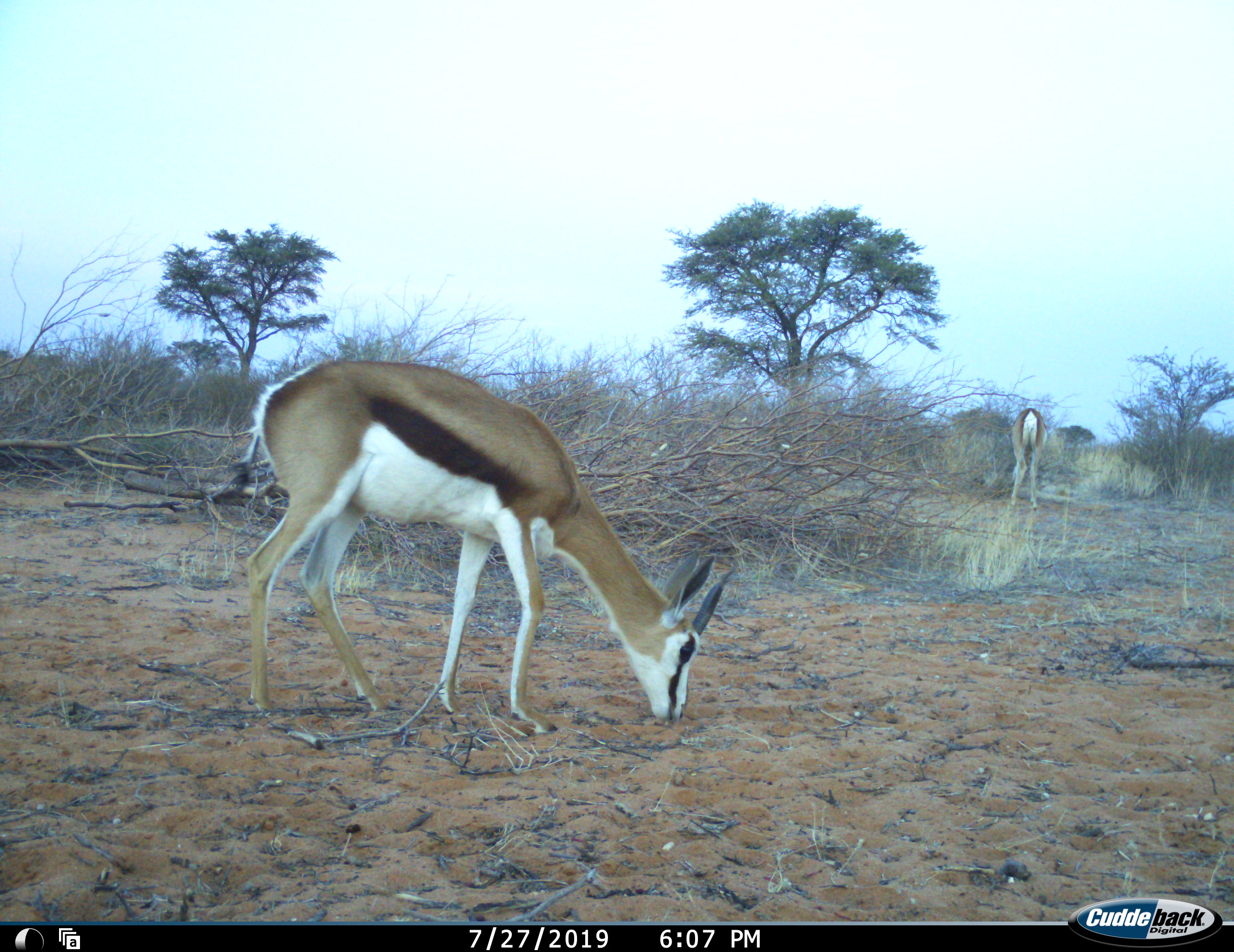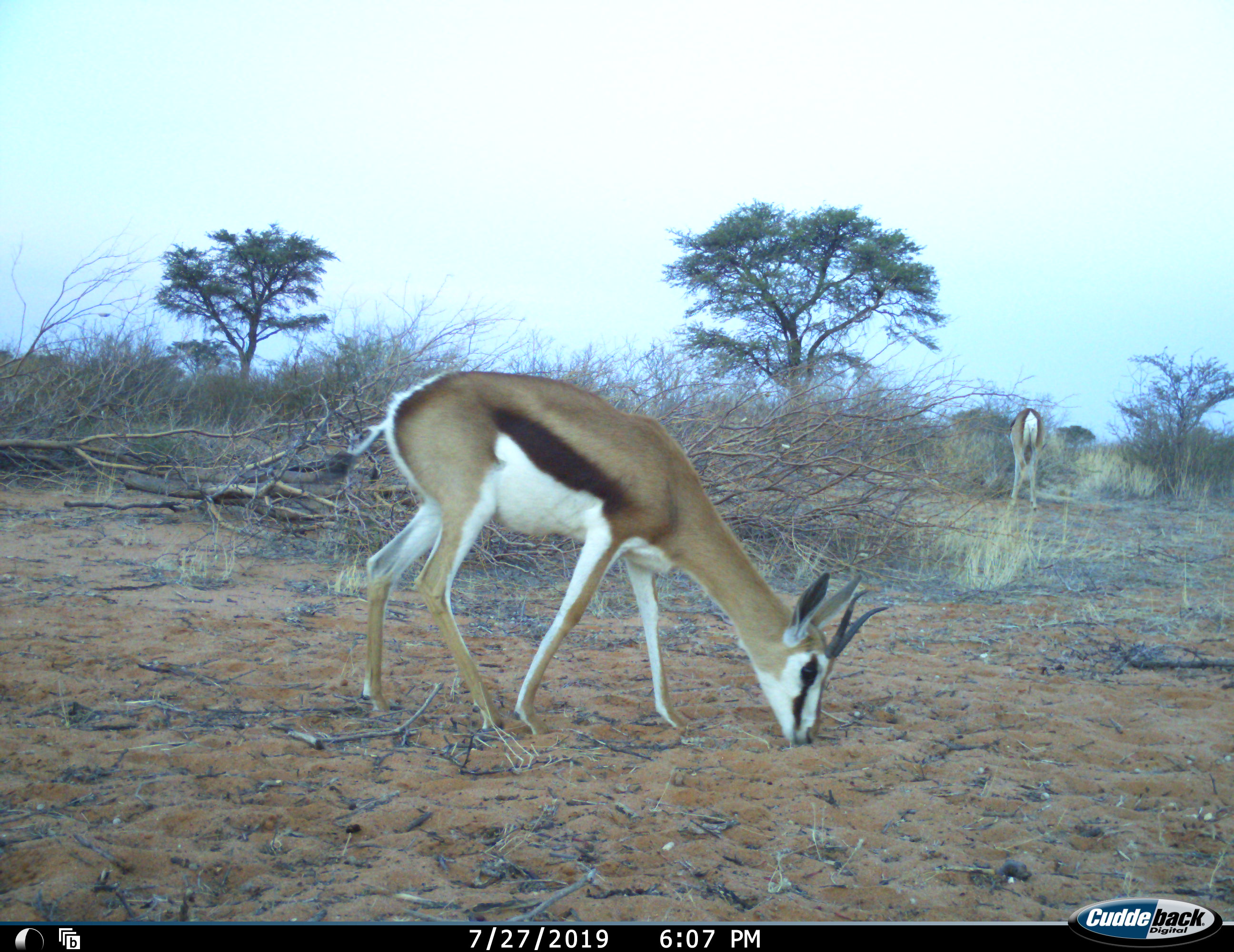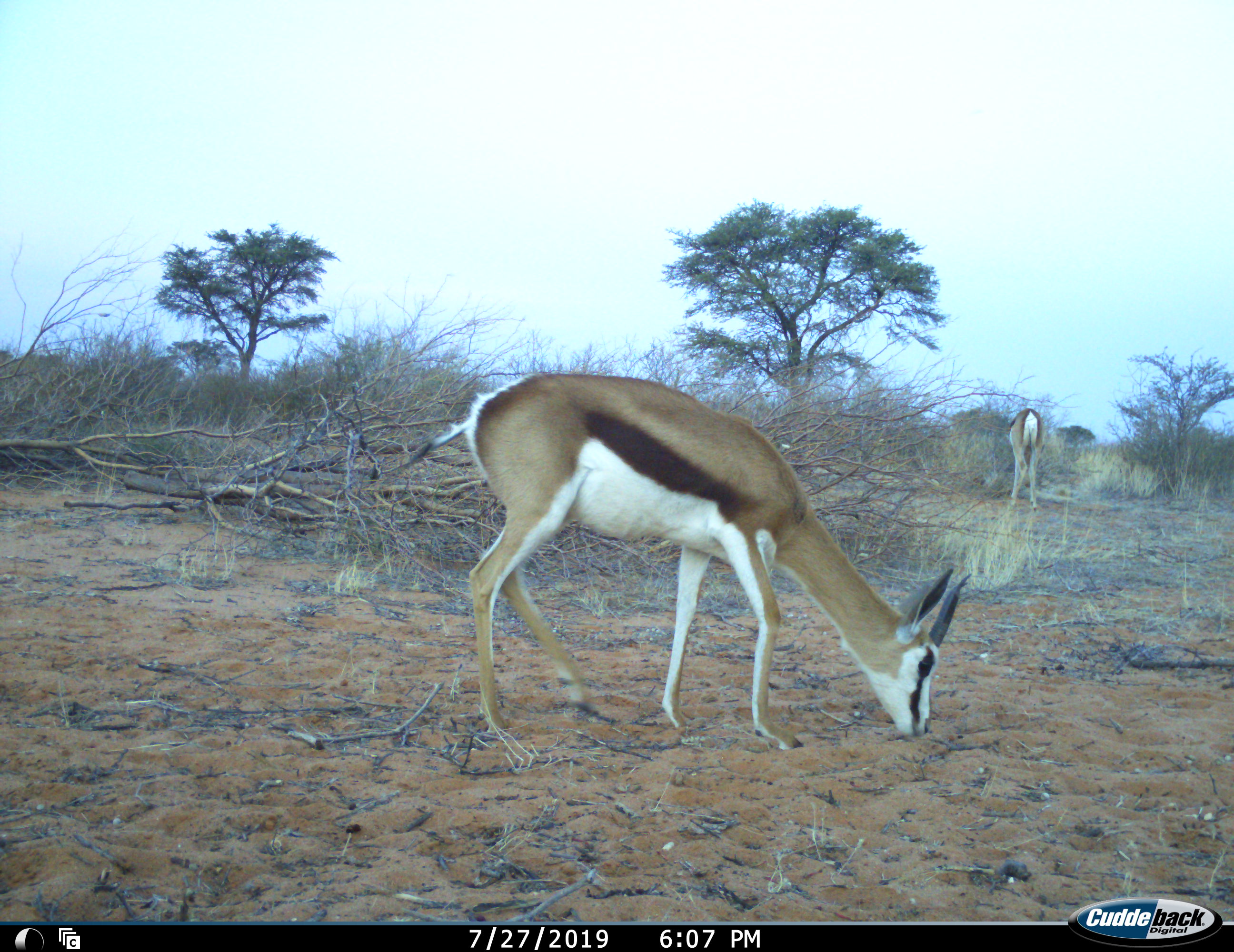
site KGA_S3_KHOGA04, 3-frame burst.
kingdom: Animalia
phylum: Chordata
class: Mammalia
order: Artiodactyla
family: Bovidae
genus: Antidorcas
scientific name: Antidorcas marsupialis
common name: springbok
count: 2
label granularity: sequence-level